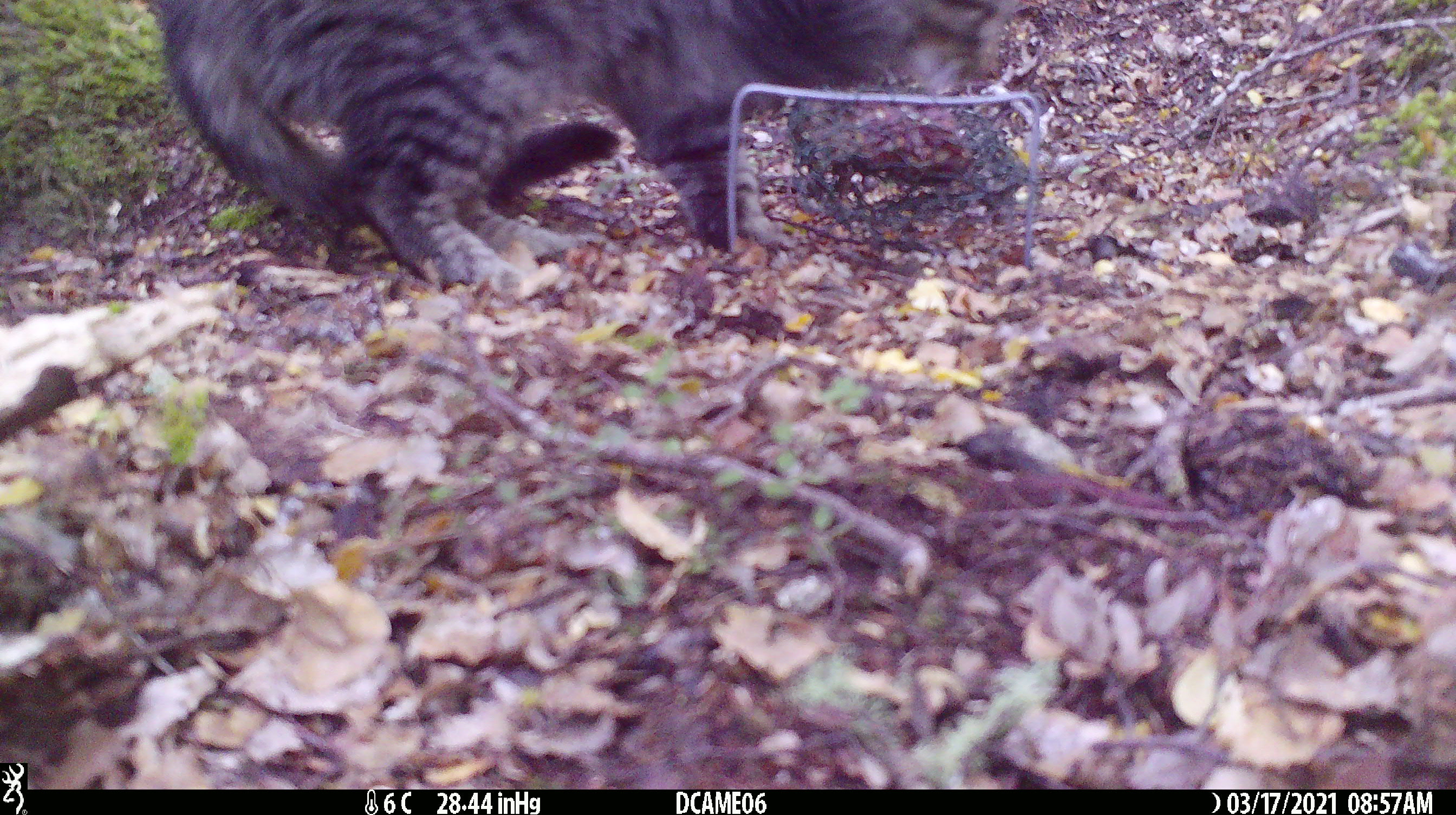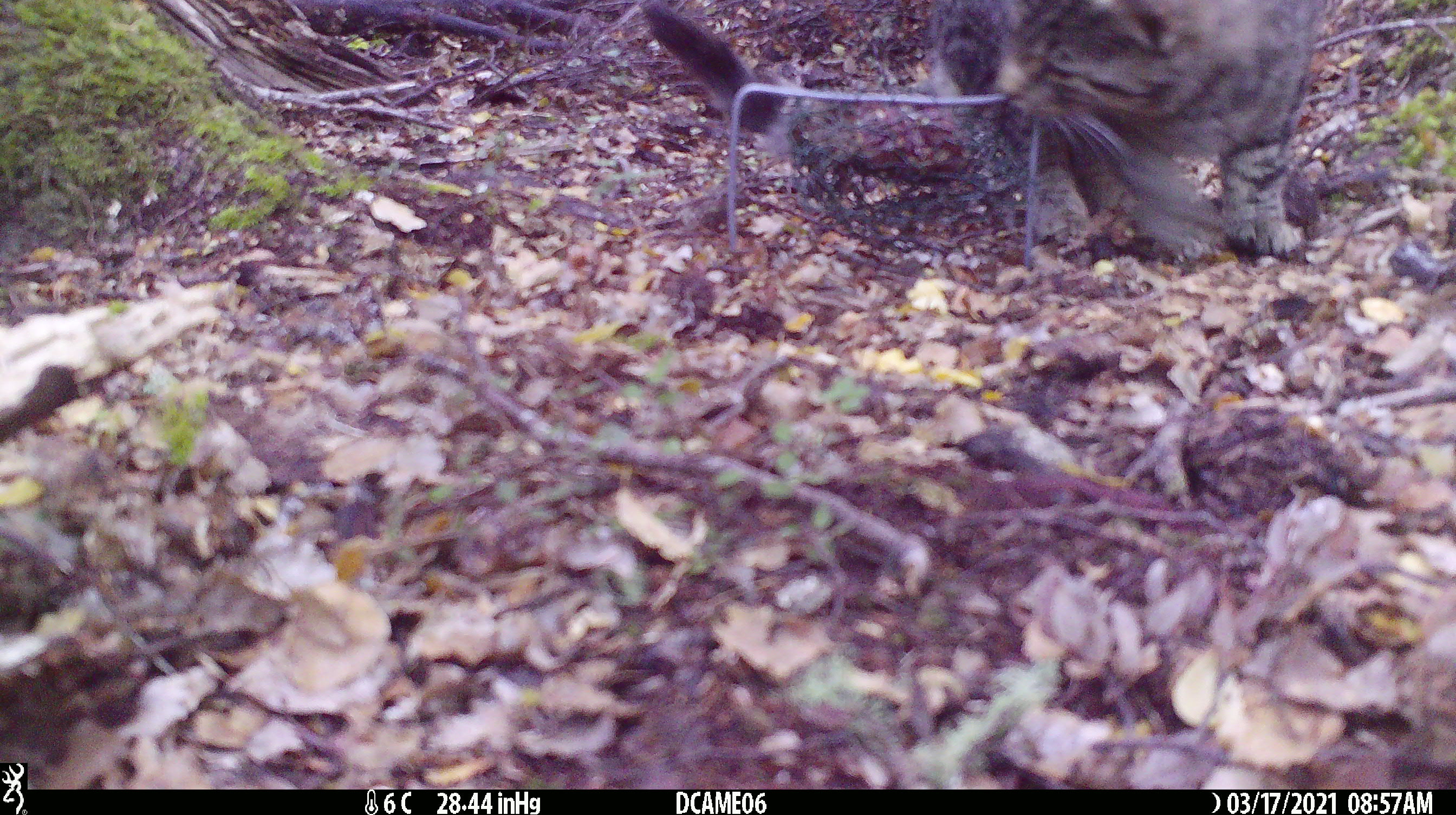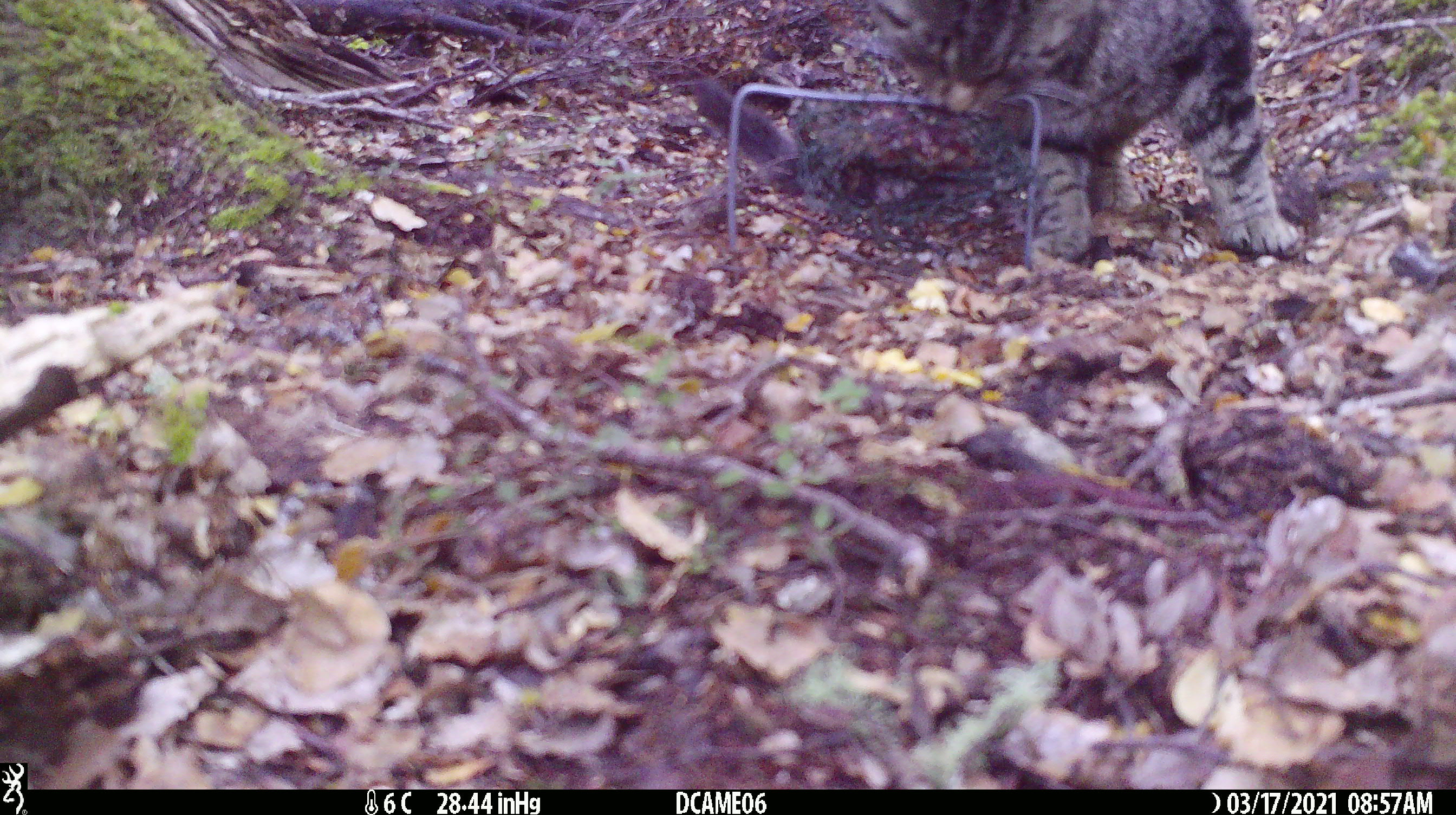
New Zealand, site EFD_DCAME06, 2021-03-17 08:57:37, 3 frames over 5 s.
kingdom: Animalia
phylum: Chordata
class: Mammalia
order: Carnivora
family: Felidae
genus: Felis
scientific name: Felis catus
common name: domestic cat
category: cat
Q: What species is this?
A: Cat (domestic cat) (Felis catus).